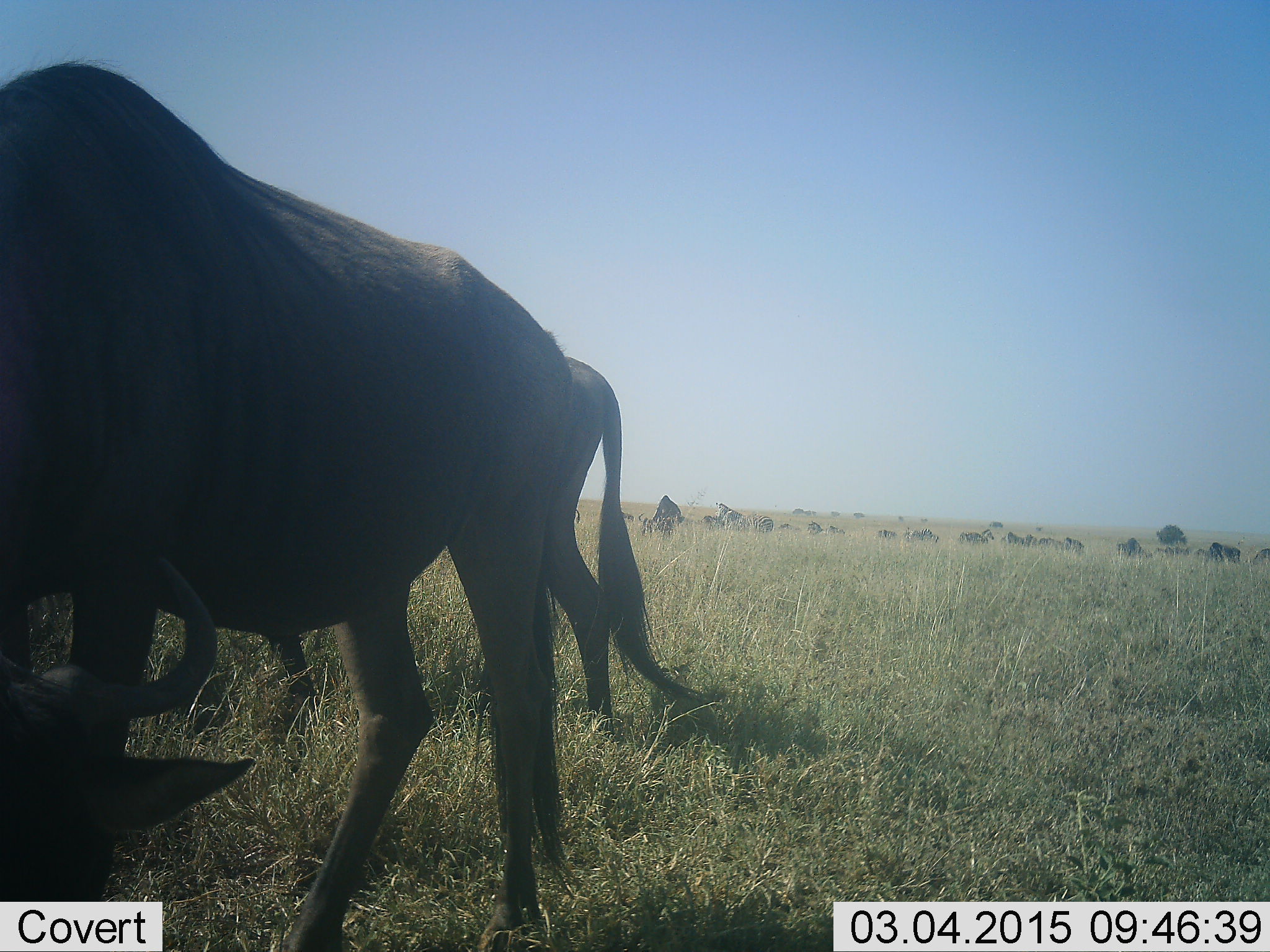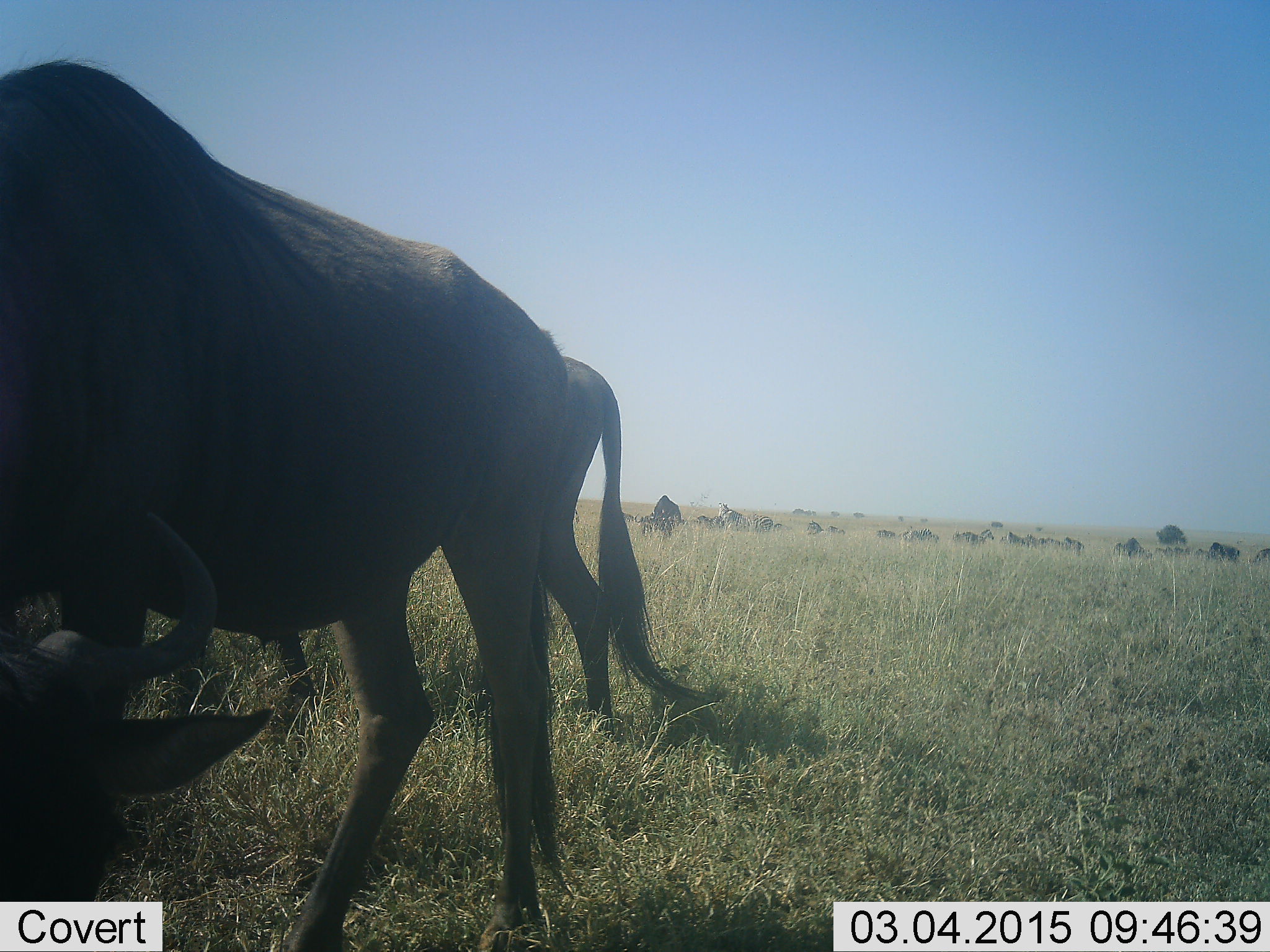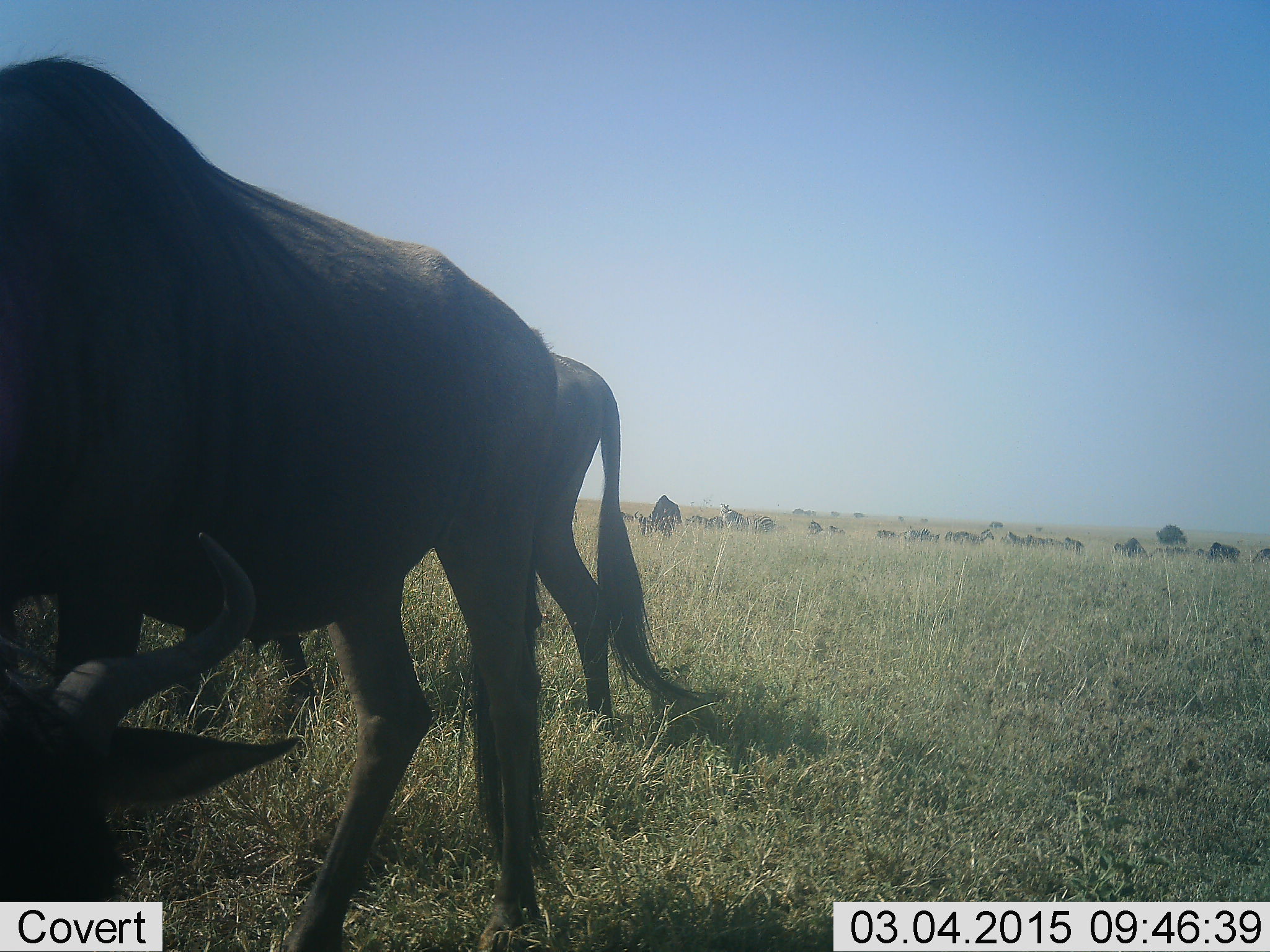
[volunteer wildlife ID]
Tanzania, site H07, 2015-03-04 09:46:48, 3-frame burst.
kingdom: Animalia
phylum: Chordata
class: Mammalia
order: Artiodactyla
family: Bovidae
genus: Connochaetes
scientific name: Connochaetes taurinus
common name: blue wildebeest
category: wildebeest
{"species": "wildebeest (blue wildebeest) (Connochaetes taurinus)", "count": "11-50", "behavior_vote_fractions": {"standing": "75%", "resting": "42%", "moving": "8%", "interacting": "8%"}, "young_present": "0%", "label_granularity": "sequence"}